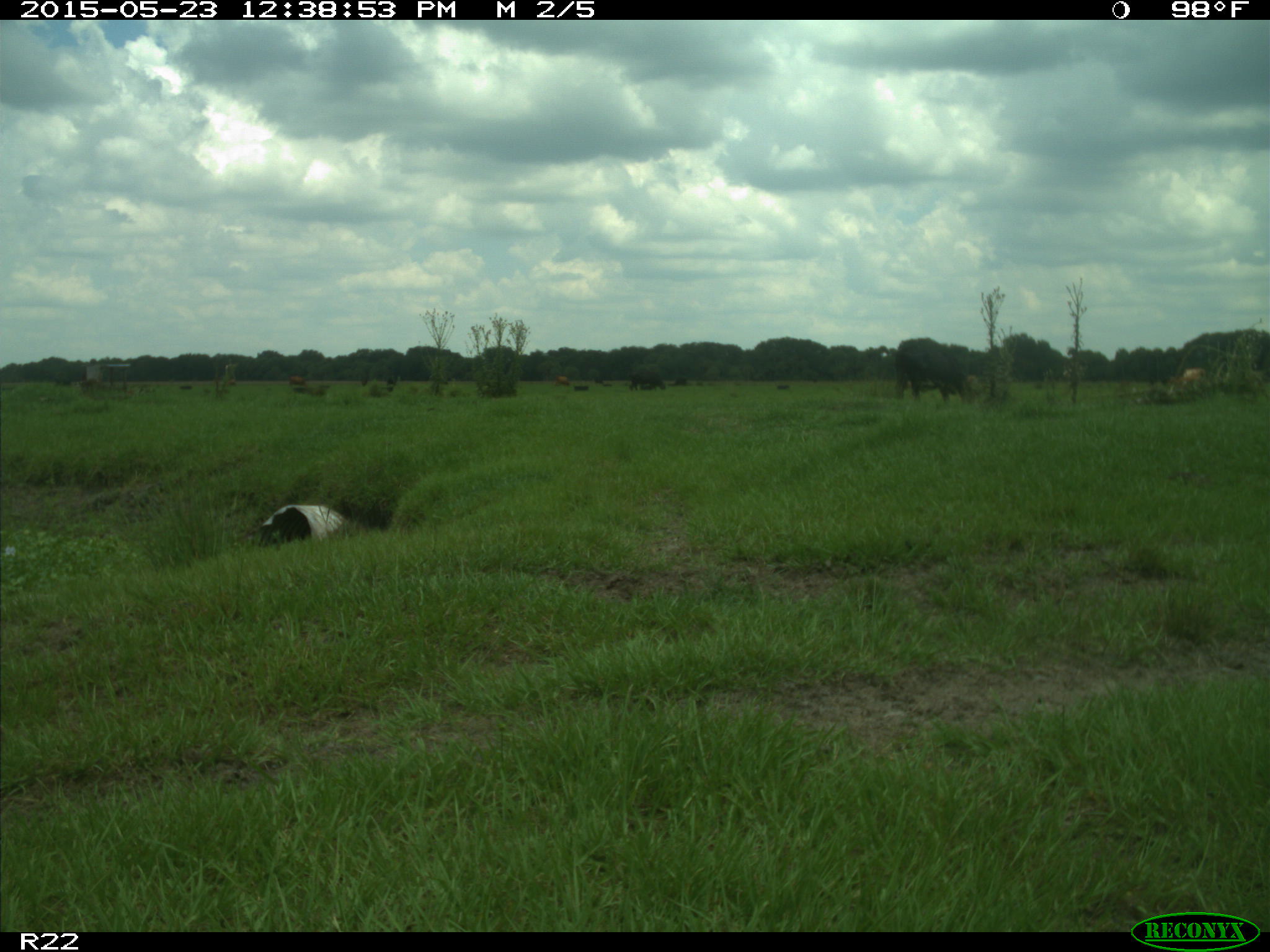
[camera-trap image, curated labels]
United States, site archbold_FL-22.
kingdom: Animalia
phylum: Chordata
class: Mammalia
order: Artiodactyla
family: Bovidae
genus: Bos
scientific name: Bos taurus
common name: domestic cow